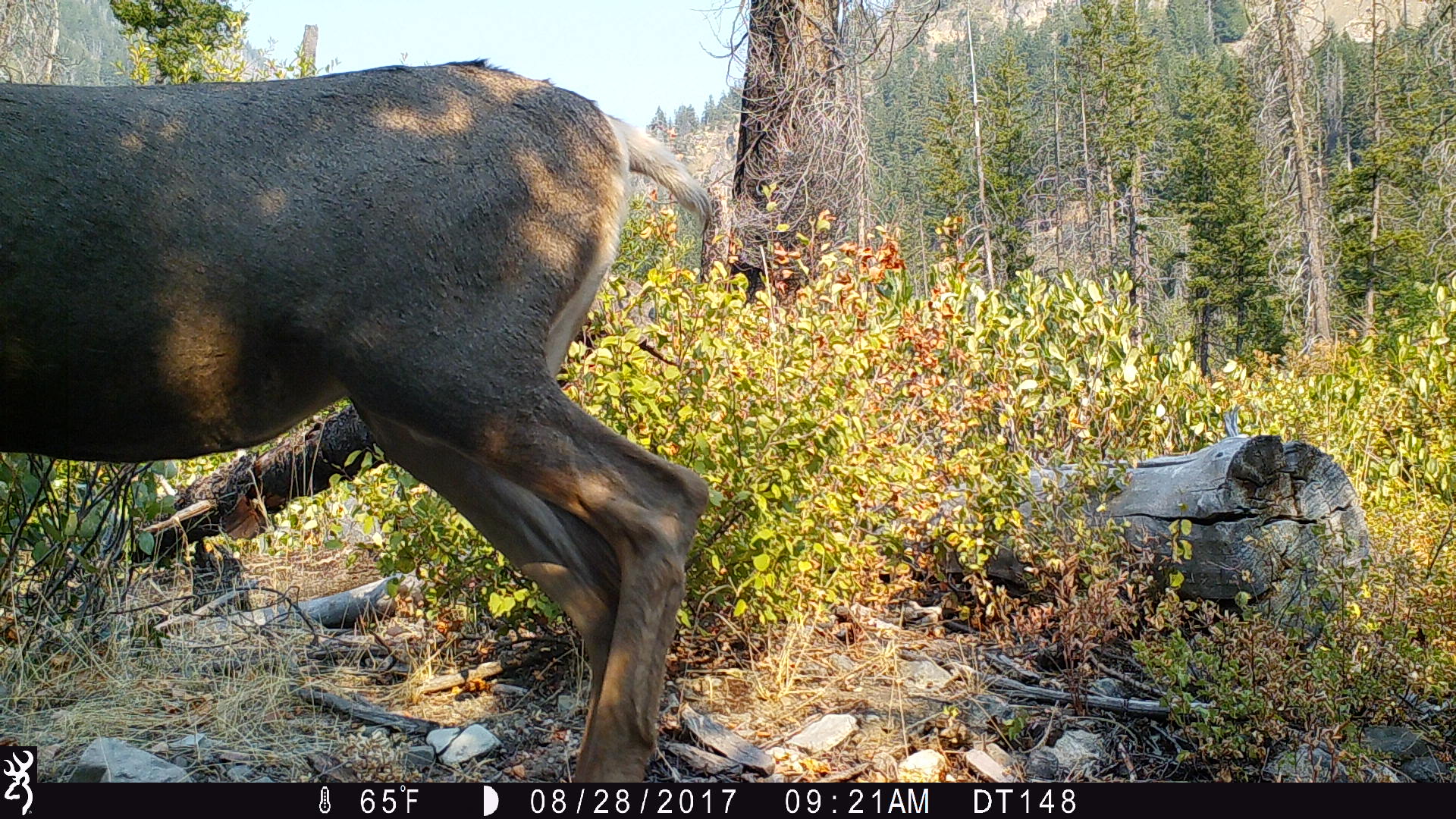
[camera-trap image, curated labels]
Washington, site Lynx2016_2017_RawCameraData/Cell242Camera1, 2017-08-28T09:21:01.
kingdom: Animalia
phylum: Chordata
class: Mammalia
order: Artiodactyla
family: Cervidae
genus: Odocoileus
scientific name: Odocoileus hemionus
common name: mule deer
Odocoileus hemionus (mule deer). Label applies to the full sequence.